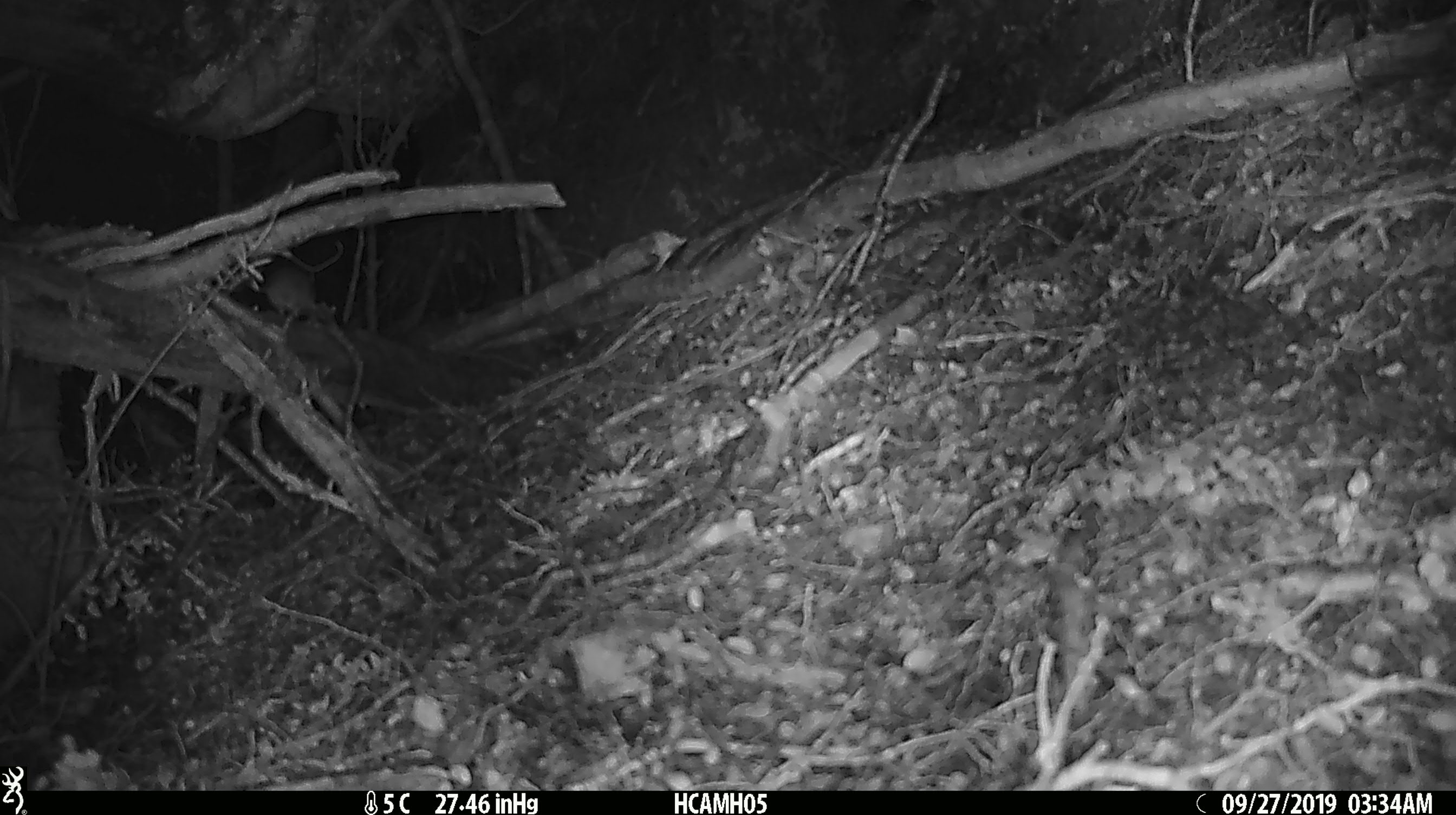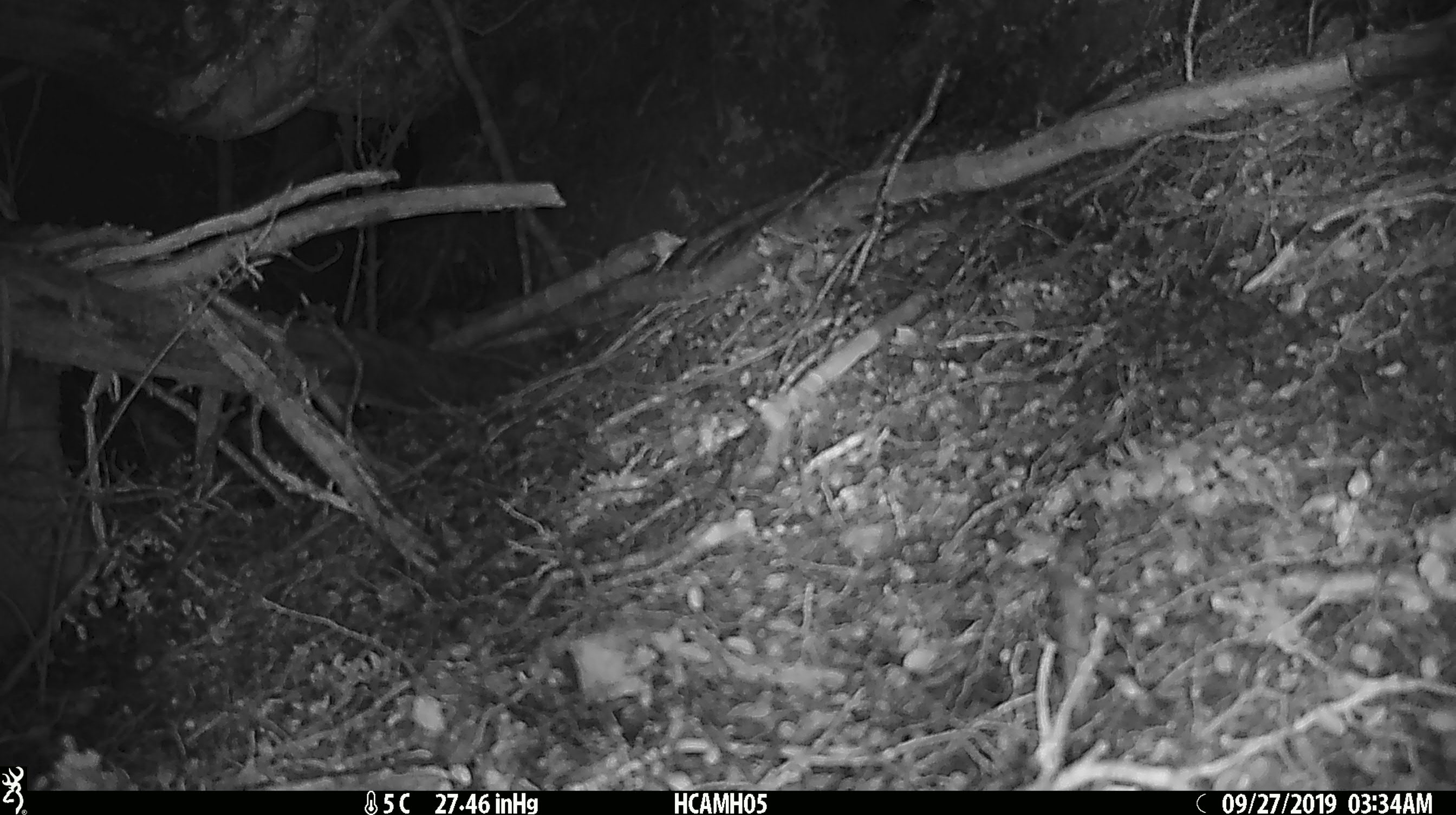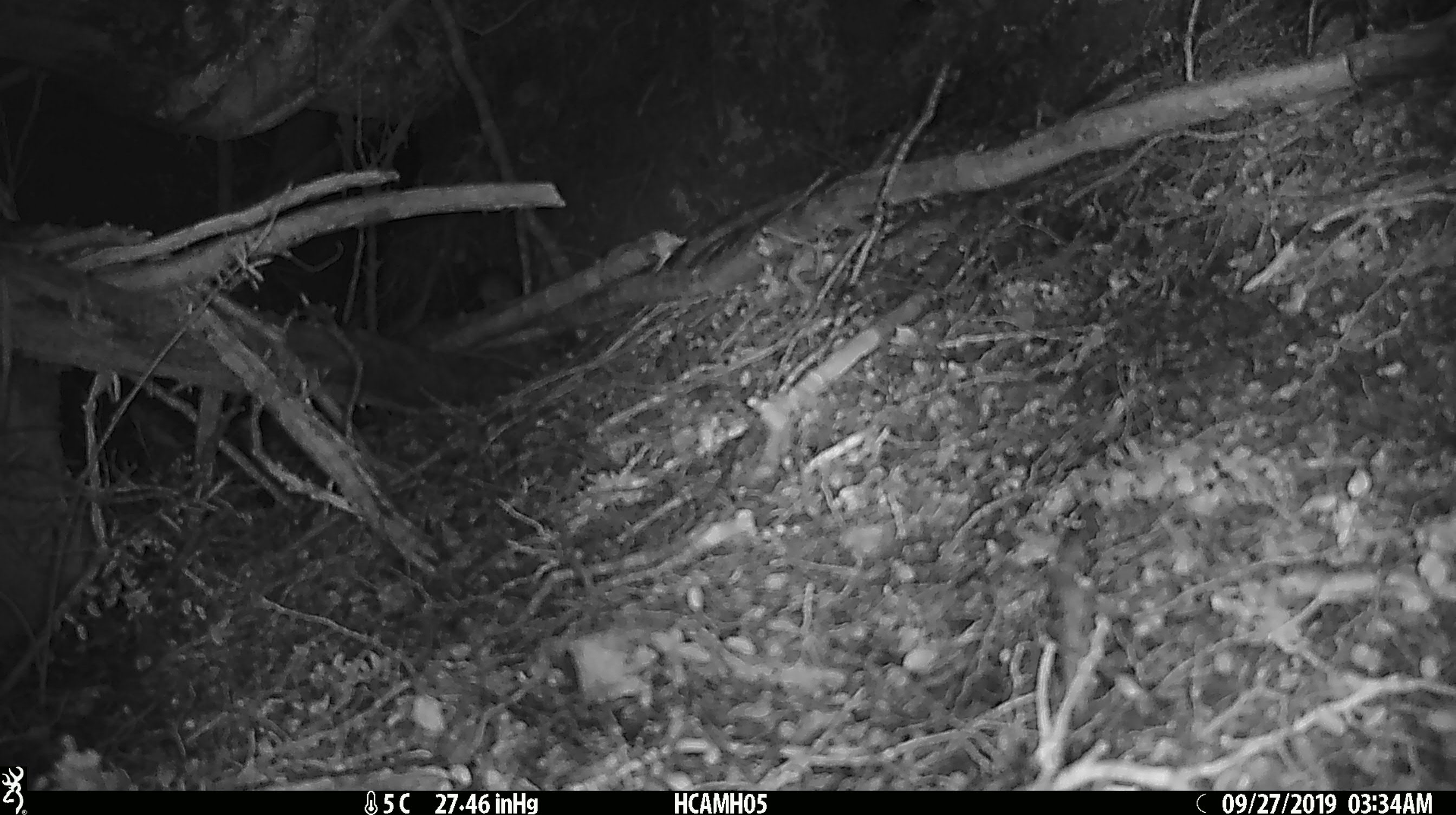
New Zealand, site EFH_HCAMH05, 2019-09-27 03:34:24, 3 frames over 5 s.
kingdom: Animalia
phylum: Chordata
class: Mammalia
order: Rodentia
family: Muridae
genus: Mus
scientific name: Mus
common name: mouse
Mouse (Mus).